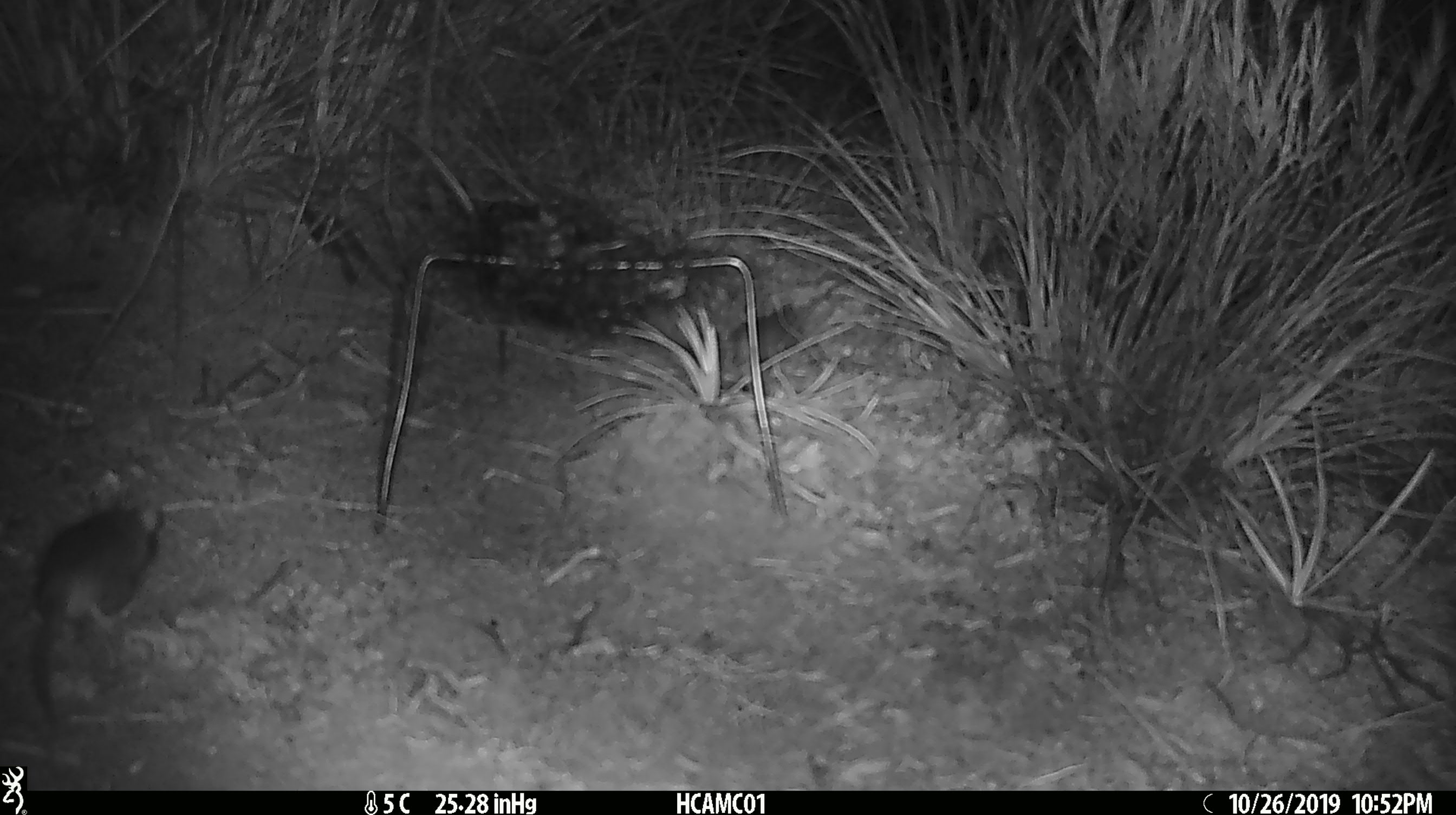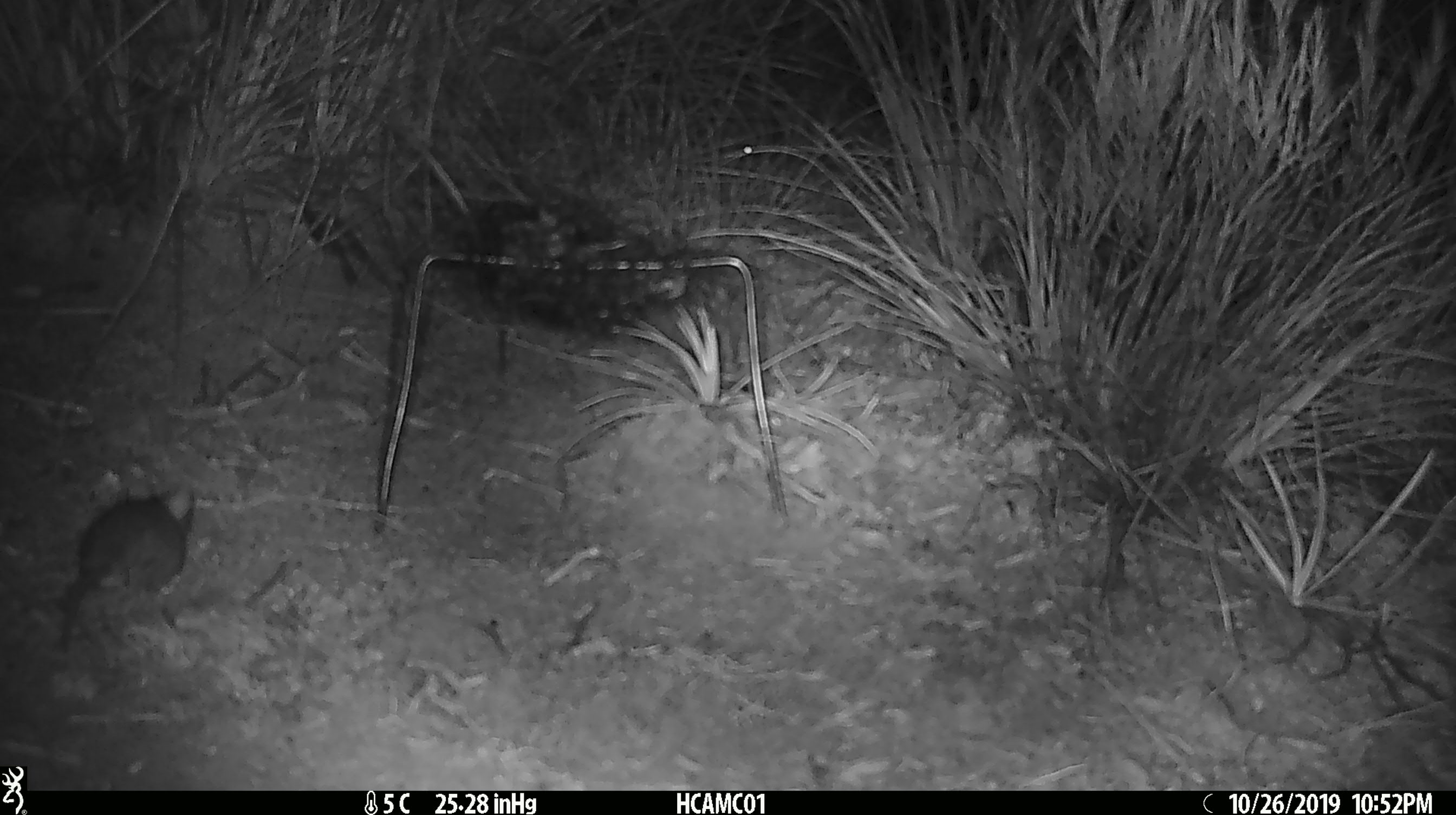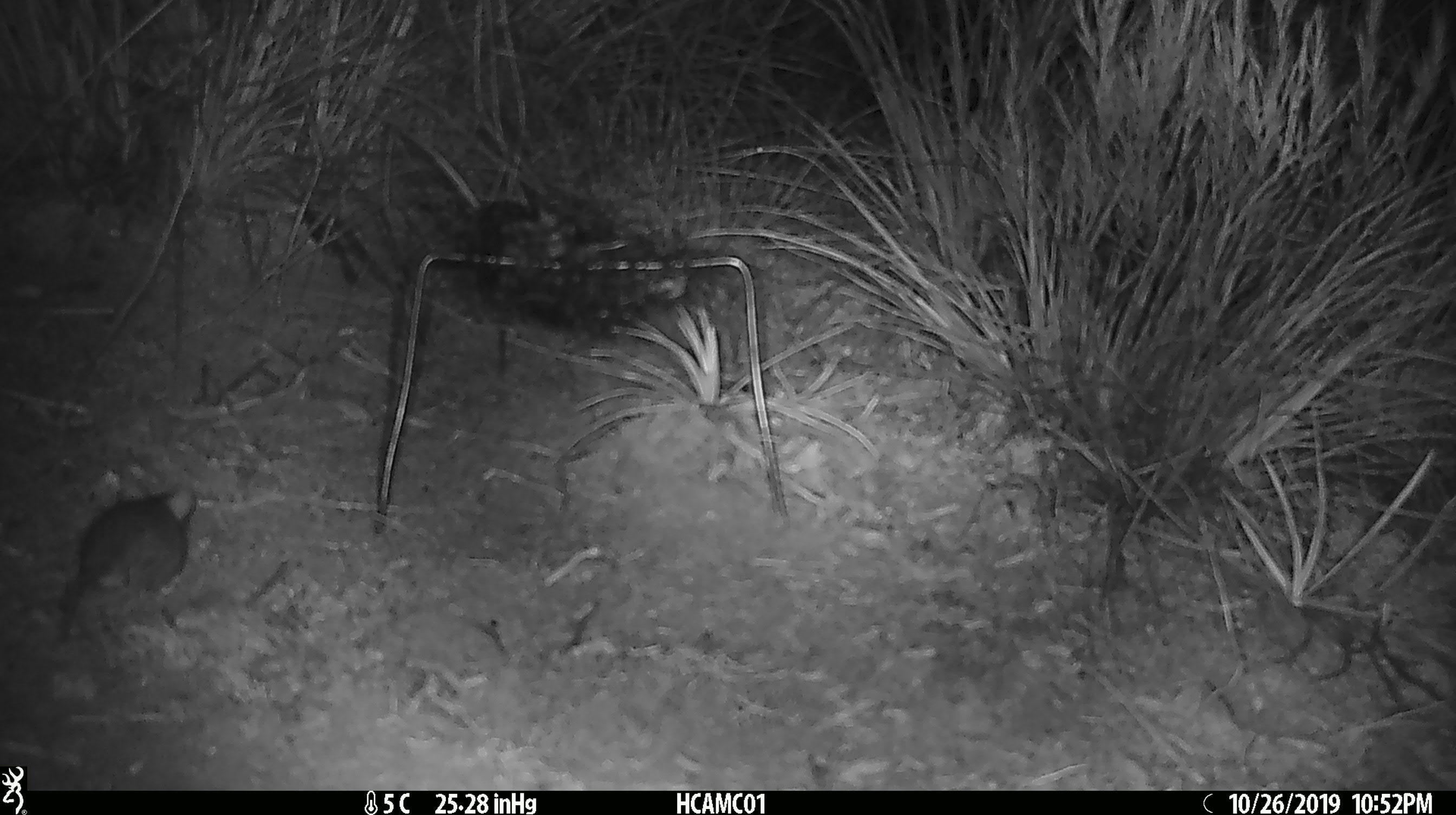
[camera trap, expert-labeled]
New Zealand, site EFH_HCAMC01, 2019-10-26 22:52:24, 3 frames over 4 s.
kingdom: Animalia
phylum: Chordata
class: Mammalia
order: Rodentia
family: Muridae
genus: Mus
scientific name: Mus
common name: mouse